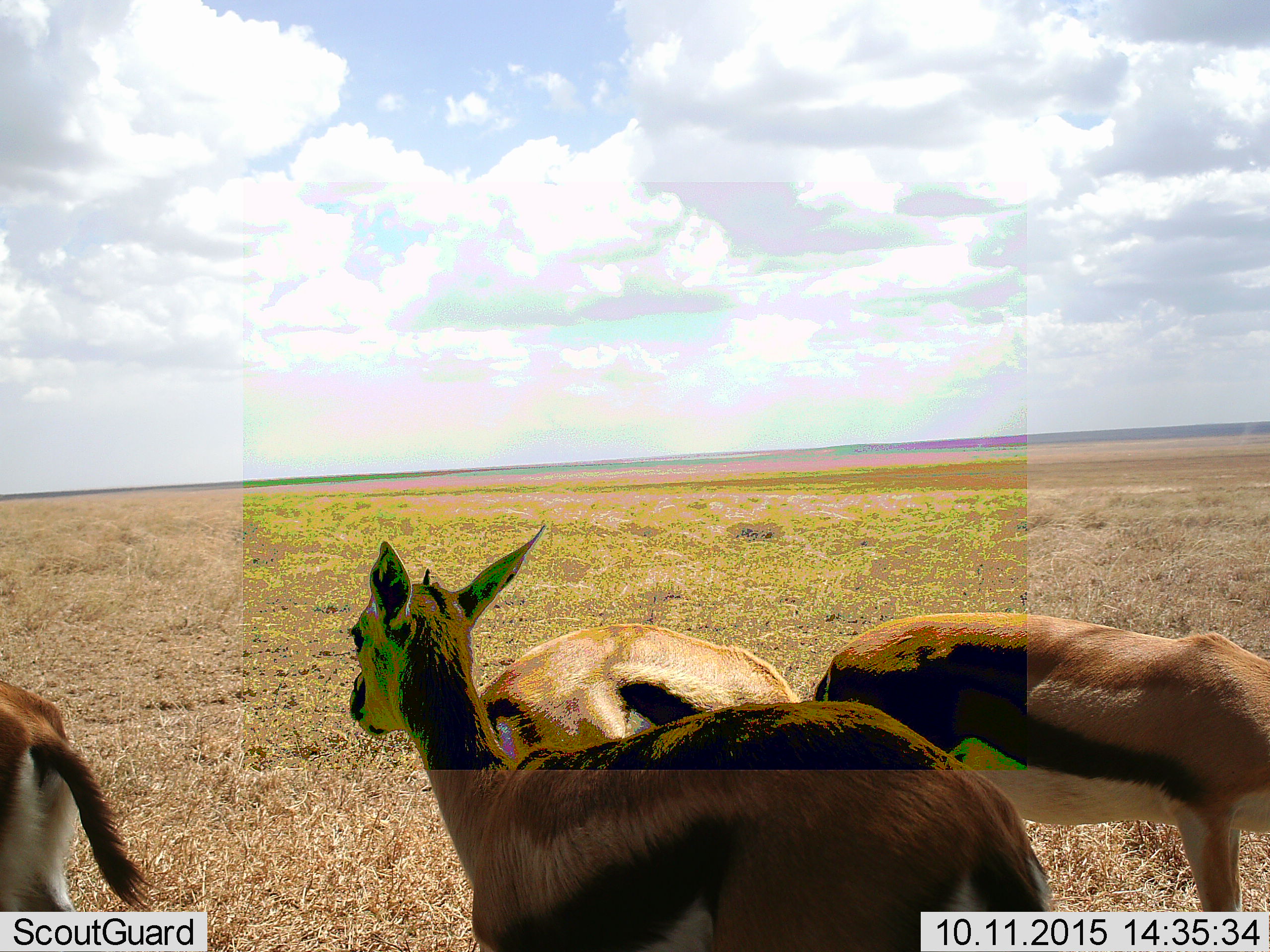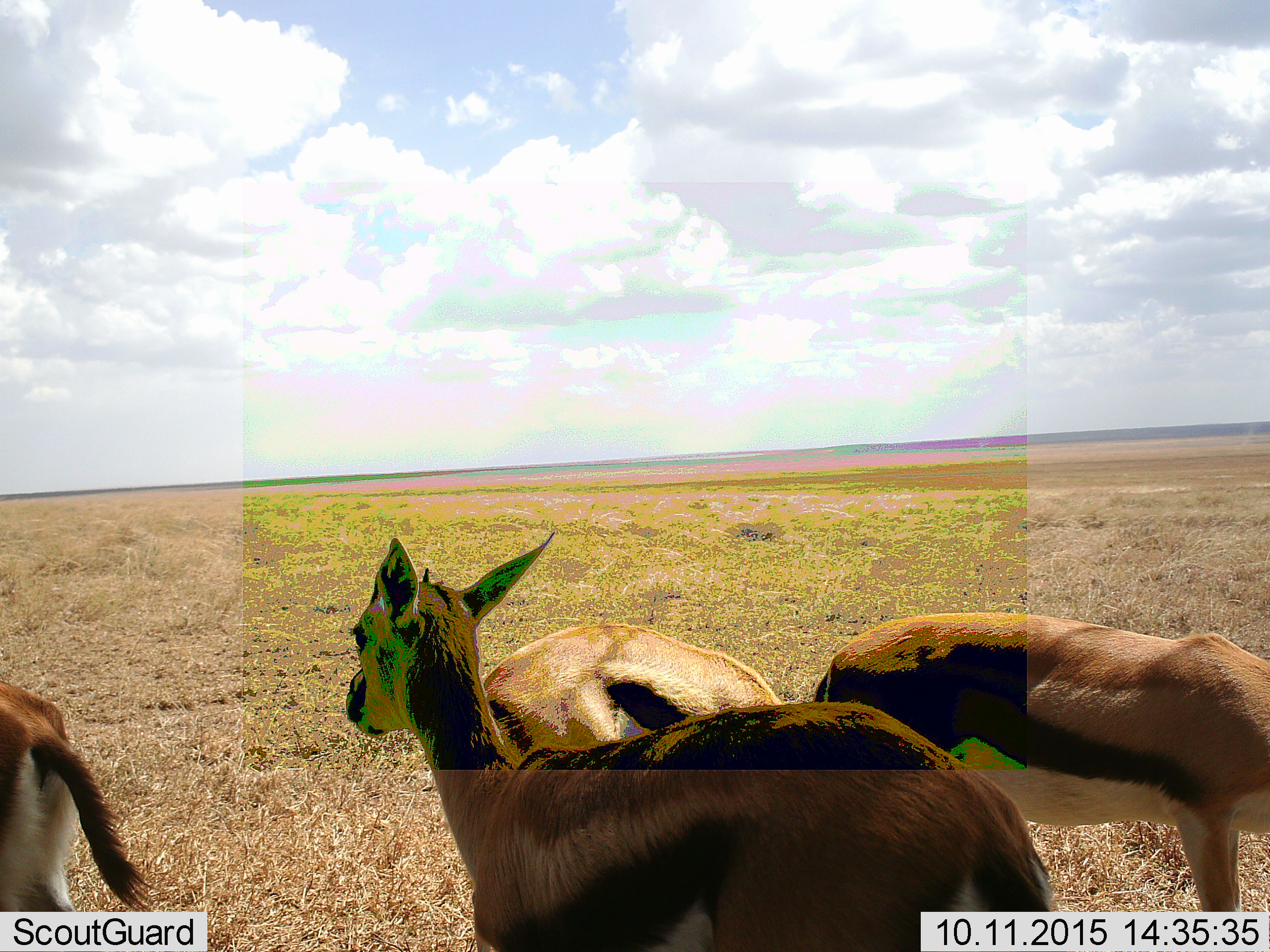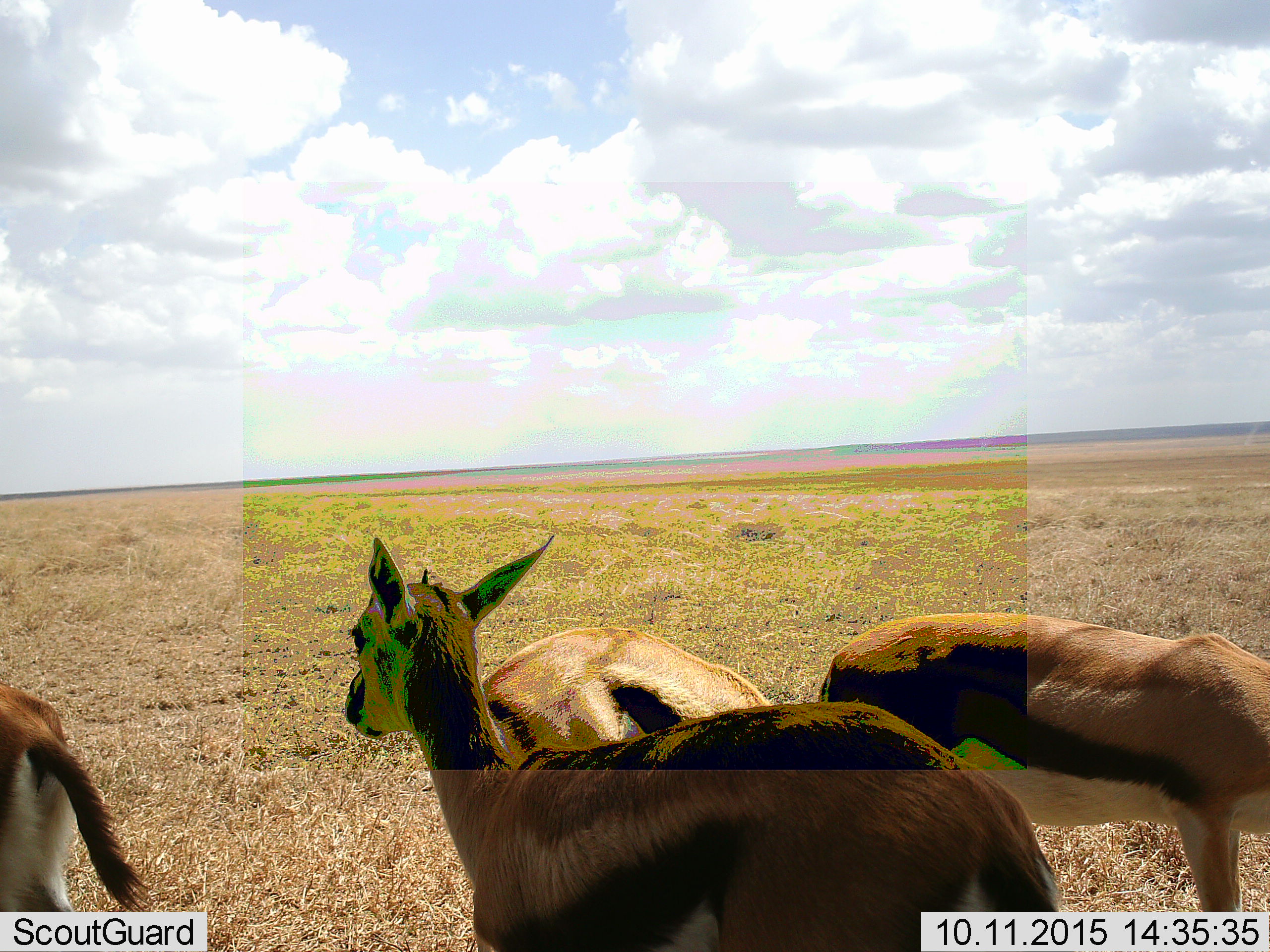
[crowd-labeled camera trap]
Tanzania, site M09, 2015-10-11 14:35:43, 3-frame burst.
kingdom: Animalia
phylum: Chordata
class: Mammalia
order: Artiodactyla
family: Bovidae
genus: Eudorcas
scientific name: Eudorcas thomsonii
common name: thomson's gazelle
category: gazellethomsons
Gazellethomsons (thomson's gazelle) (Eudorcas thomsonii), count 4. Behavior (volunteer vote fractions): standing 80%, resting 0%, moving 20%, interacting 20%. Young present (vote fraction): 0%. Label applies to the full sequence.